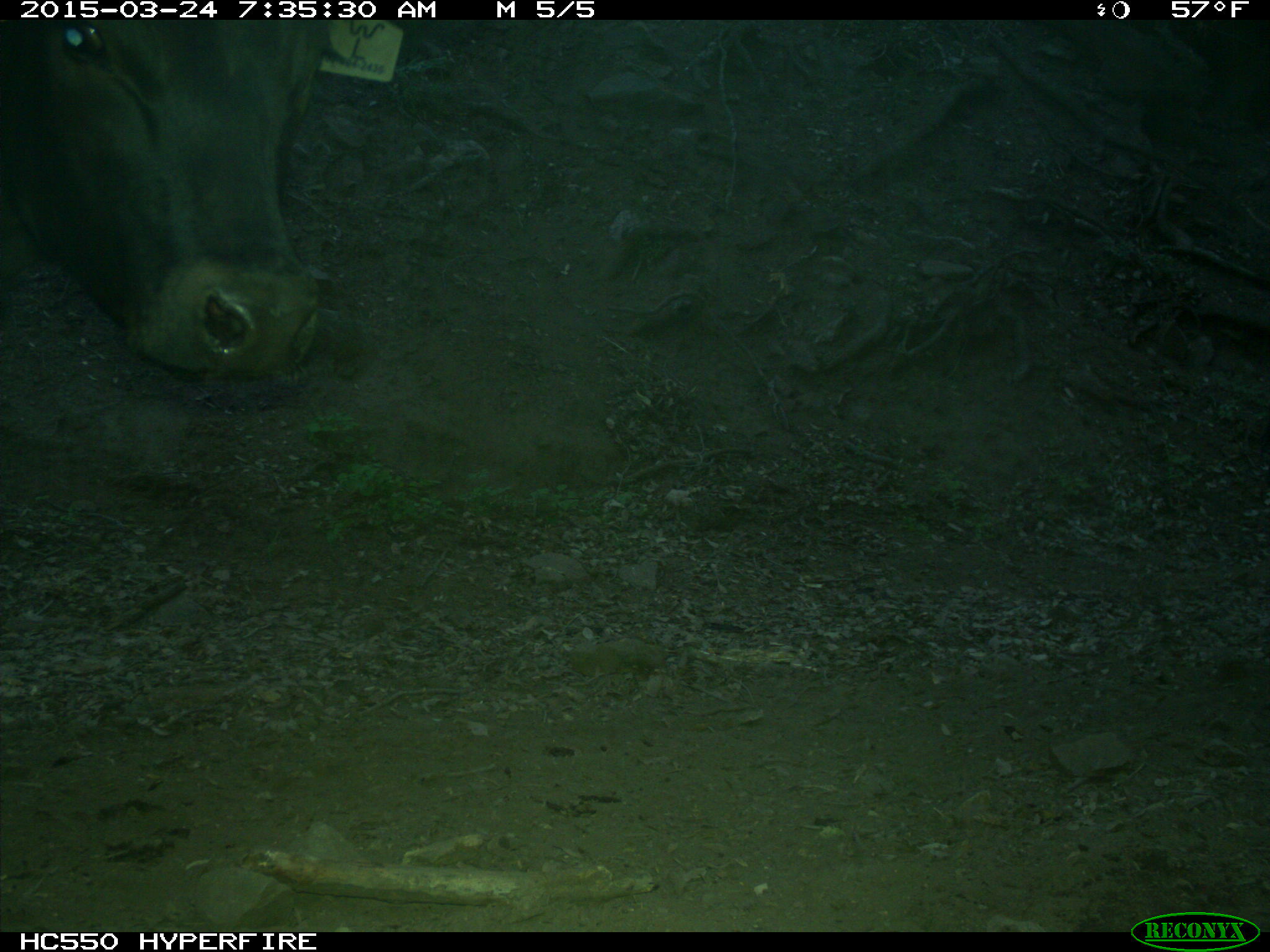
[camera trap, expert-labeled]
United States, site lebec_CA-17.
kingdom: Animalia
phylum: Chordata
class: Mammalia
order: Artiodactyla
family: Bovidae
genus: Bos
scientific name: Bos taurus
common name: domestic cow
Bos taurus (domestic cow).